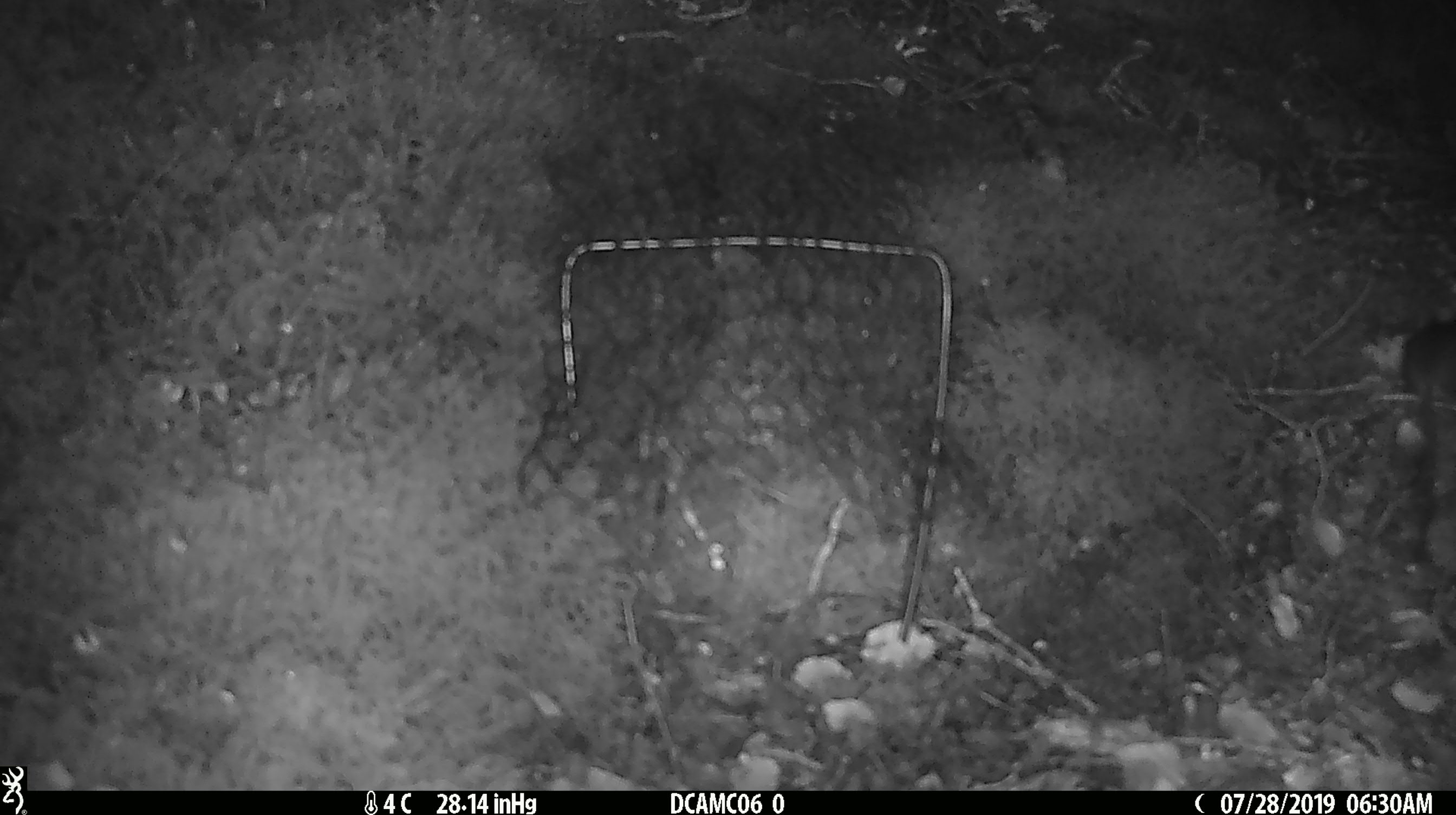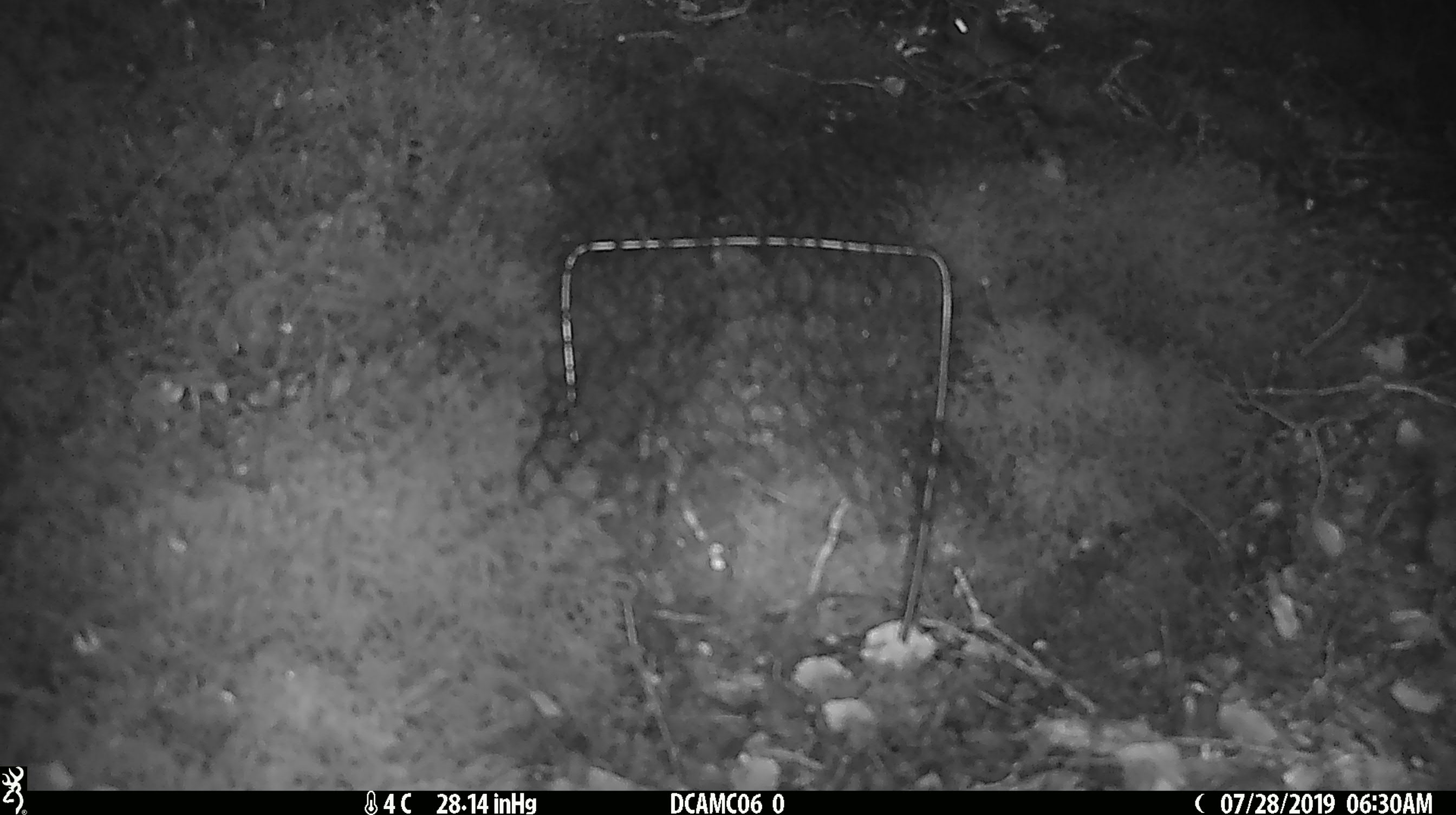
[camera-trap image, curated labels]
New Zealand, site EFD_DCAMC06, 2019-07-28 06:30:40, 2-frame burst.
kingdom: Animalia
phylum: Chordata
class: Mammalia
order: Rodentia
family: Muridae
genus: Mus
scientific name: Mus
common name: mouse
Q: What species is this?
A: Mouse (Mus).